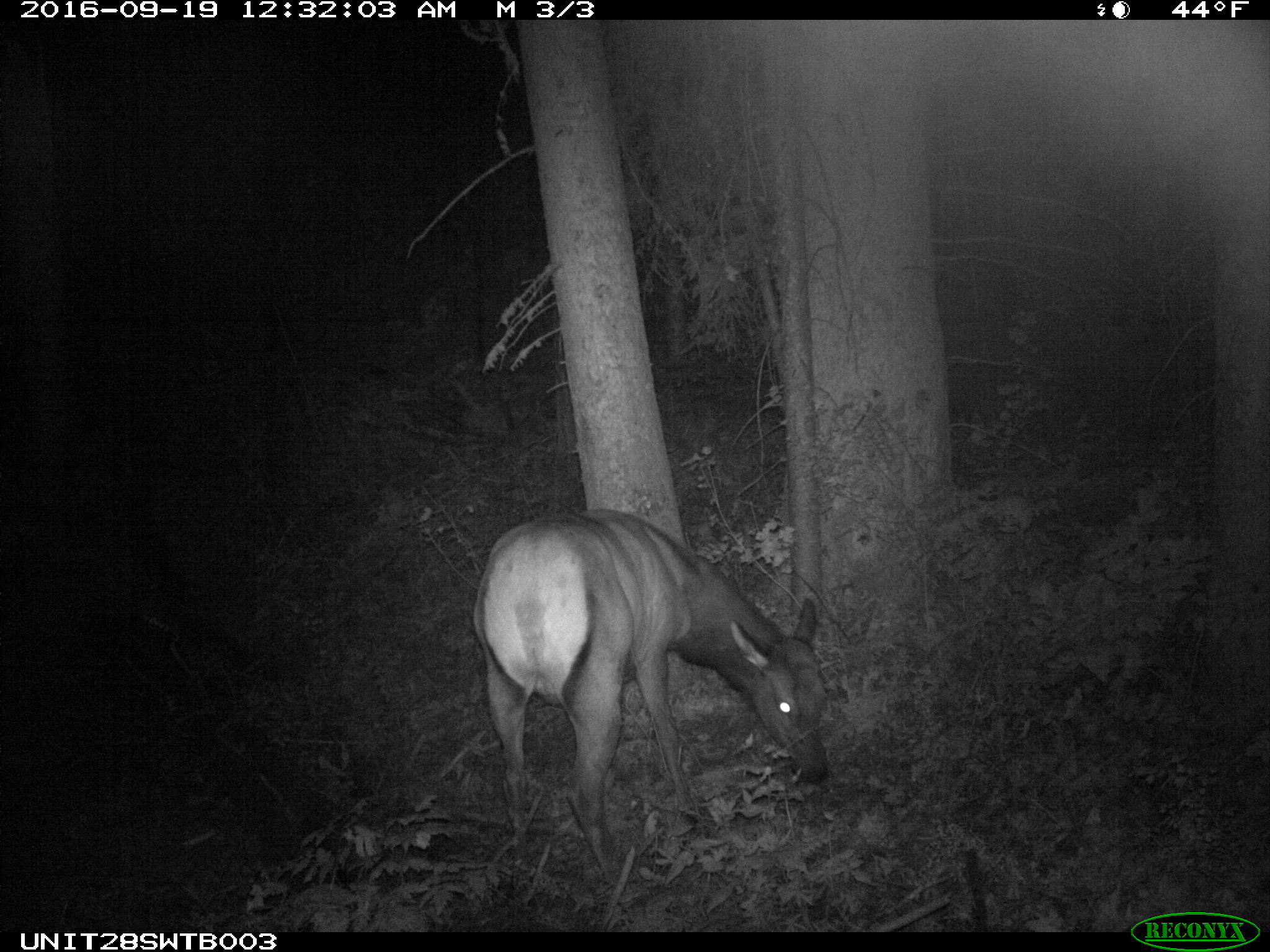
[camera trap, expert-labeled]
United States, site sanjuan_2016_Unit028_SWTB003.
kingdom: Animalia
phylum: Chordata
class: Mammalia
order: Artiodactyla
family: Cervidae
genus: Cervus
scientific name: Cervus elaphus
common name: red deer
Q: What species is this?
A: Cervus elaphus (red deer).